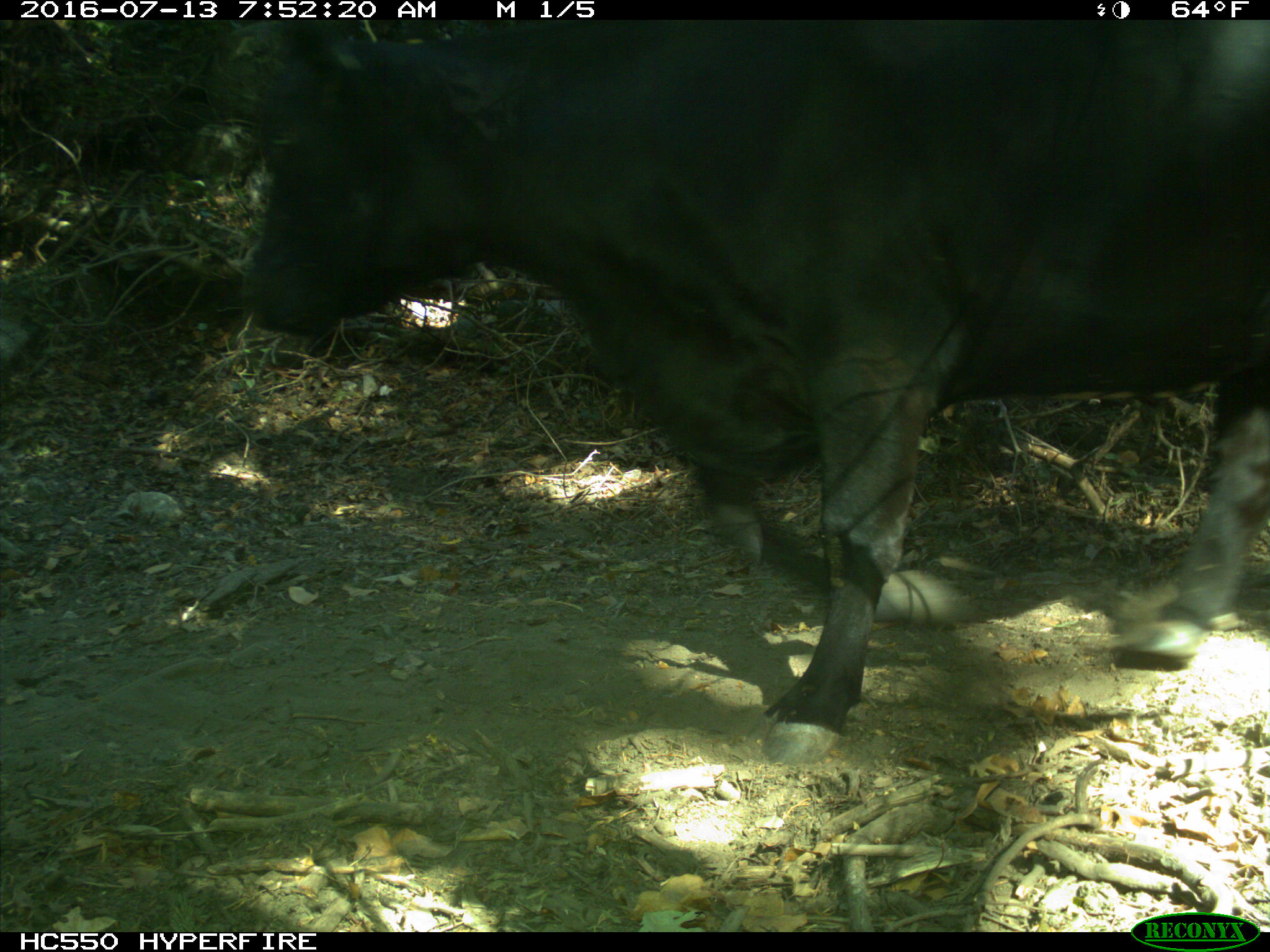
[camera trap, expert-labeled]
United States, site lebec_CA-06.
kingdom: Animalia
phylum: Chordata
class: Mammalia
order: Artiodactyla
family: Bovidae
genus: Bos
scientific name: Bos taurus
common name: domestic cow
Bos taurus (domestic cow).